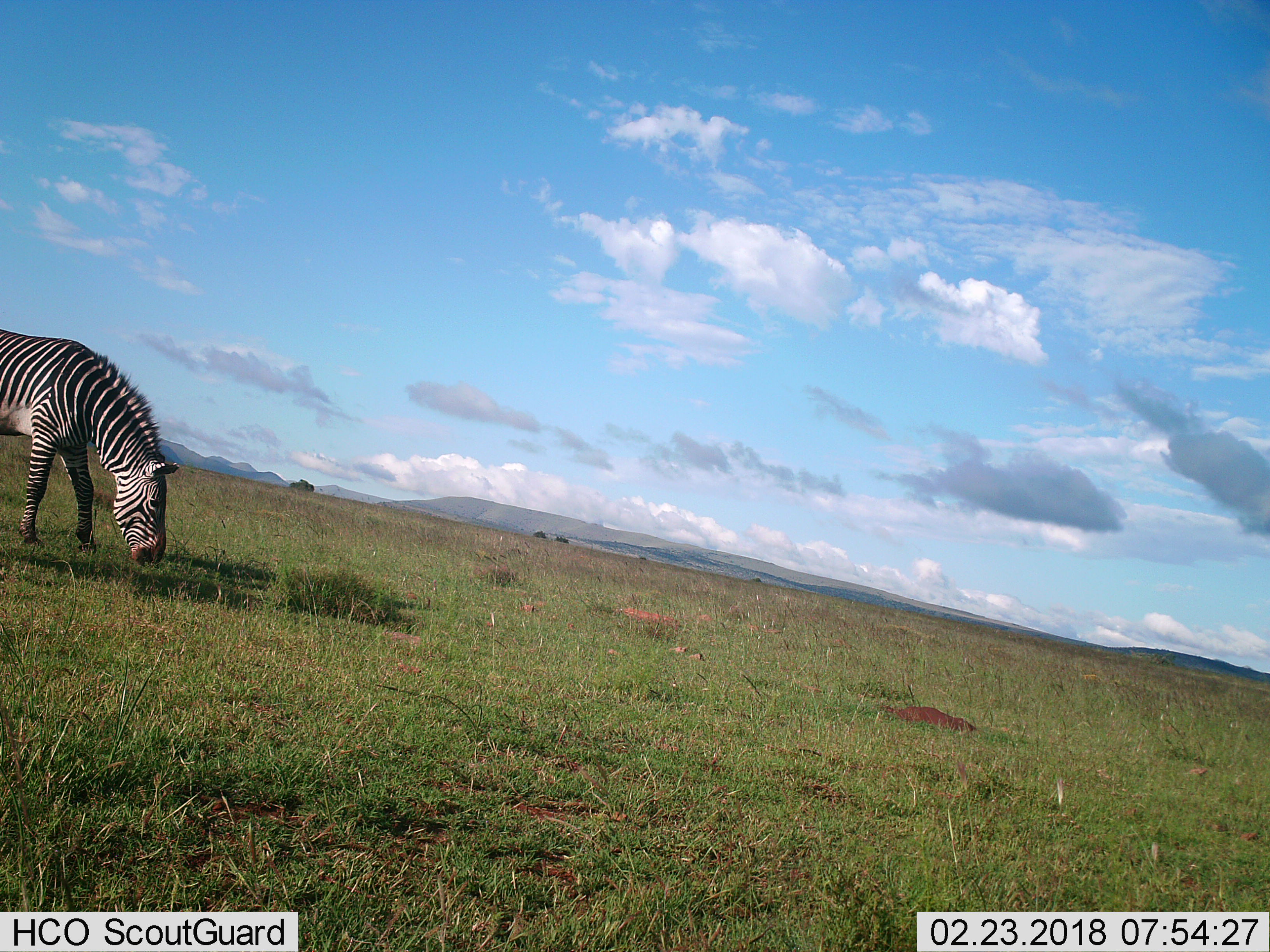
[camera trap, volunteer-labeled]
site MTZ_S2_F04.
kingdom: Animalia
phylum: Chordata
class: Mammalia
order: Perissodactyla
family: Equidae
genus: Equus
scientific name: Equus zebra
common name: mountain zebra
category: zebramountain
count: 1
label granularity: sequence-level